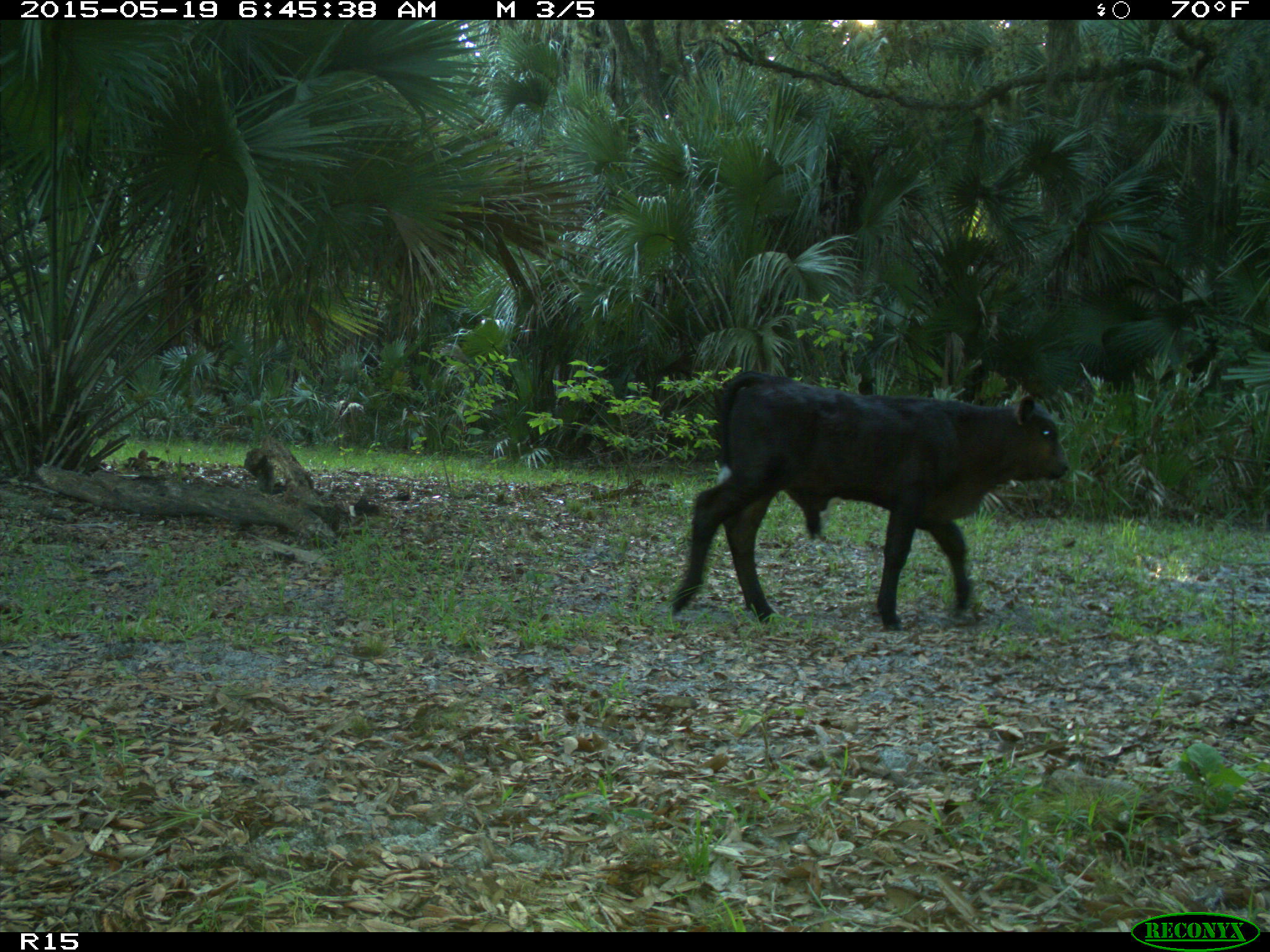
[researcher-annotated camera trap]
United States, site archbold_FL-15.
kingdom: Animalia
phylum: Chordata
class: Mammalia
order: Artiodactyla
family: Bovidae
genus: Bos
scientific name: Bos taurus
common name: domestic cow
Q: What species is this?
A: Bos taurus (domestic cow).